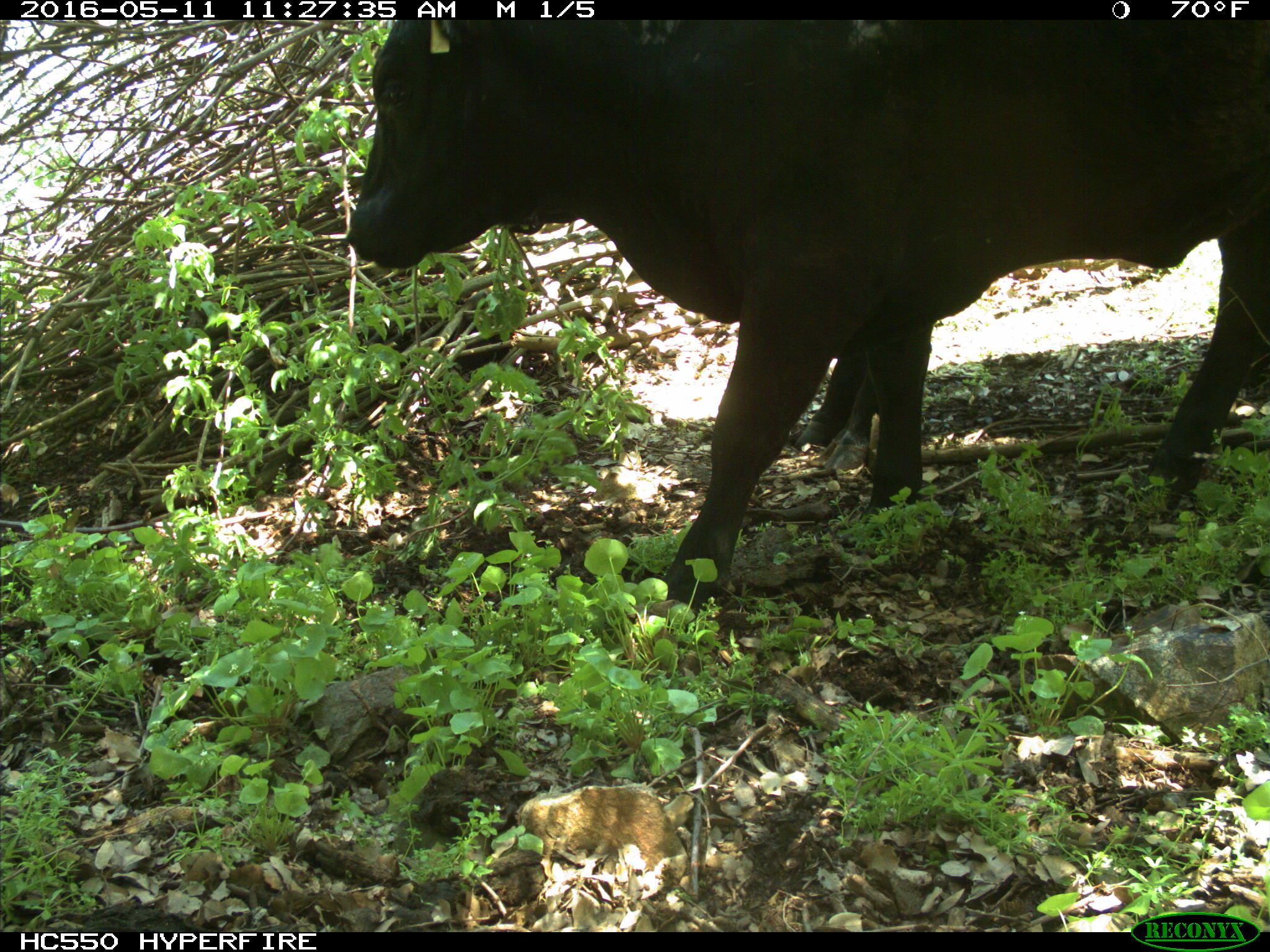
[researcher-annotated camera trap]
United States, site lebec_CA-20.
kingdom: Animalia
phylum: Chordata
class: Mammalia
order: Artiodactyla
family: Bovidae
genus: Bos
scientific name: Bos taurus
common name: domestic cow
Bos taurus (domestic cow).